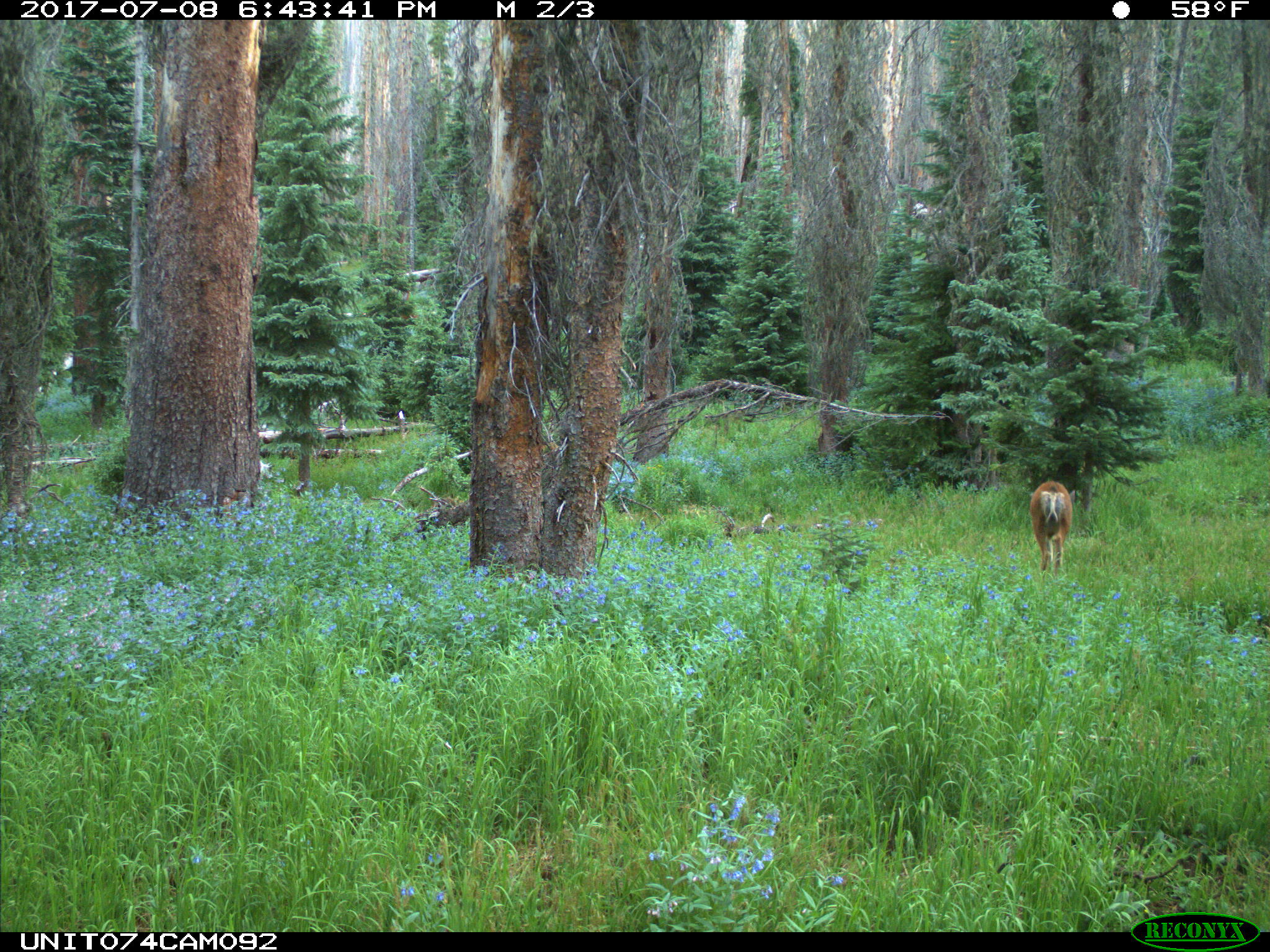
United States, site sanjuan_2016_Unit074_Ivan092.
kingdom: Animalia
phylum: Chordata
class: Mammalia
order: Artiodactyla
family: Cervidae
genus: Odocoileus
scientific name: Odocoileus hemionus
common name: mule deer